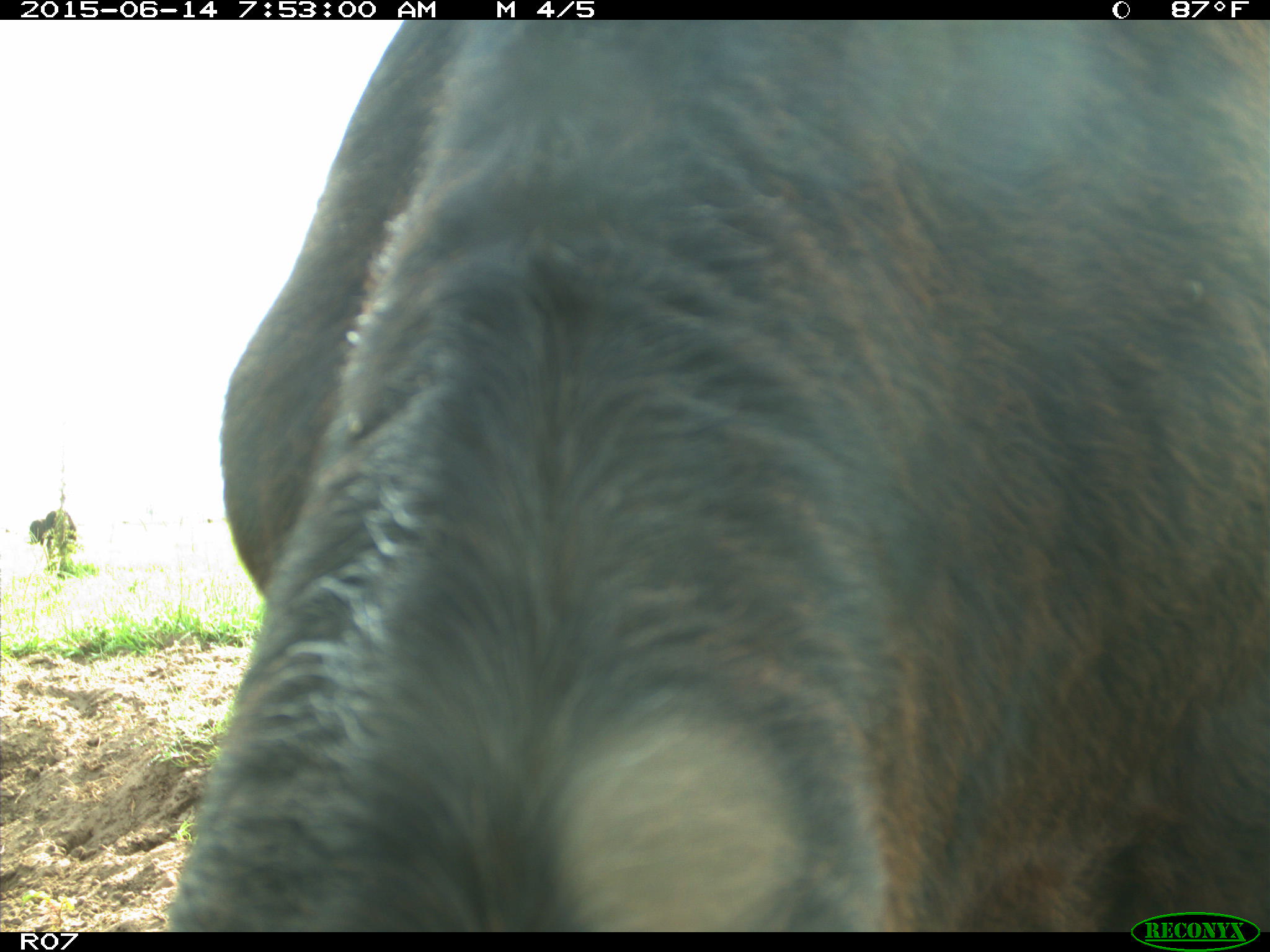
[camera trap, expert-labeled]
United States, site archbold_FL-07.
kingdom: Animalia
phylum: Chordata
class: Mammalia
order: Artiodactyla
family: Bovidae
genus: Bos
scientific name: Bos taurus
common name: domestic cow